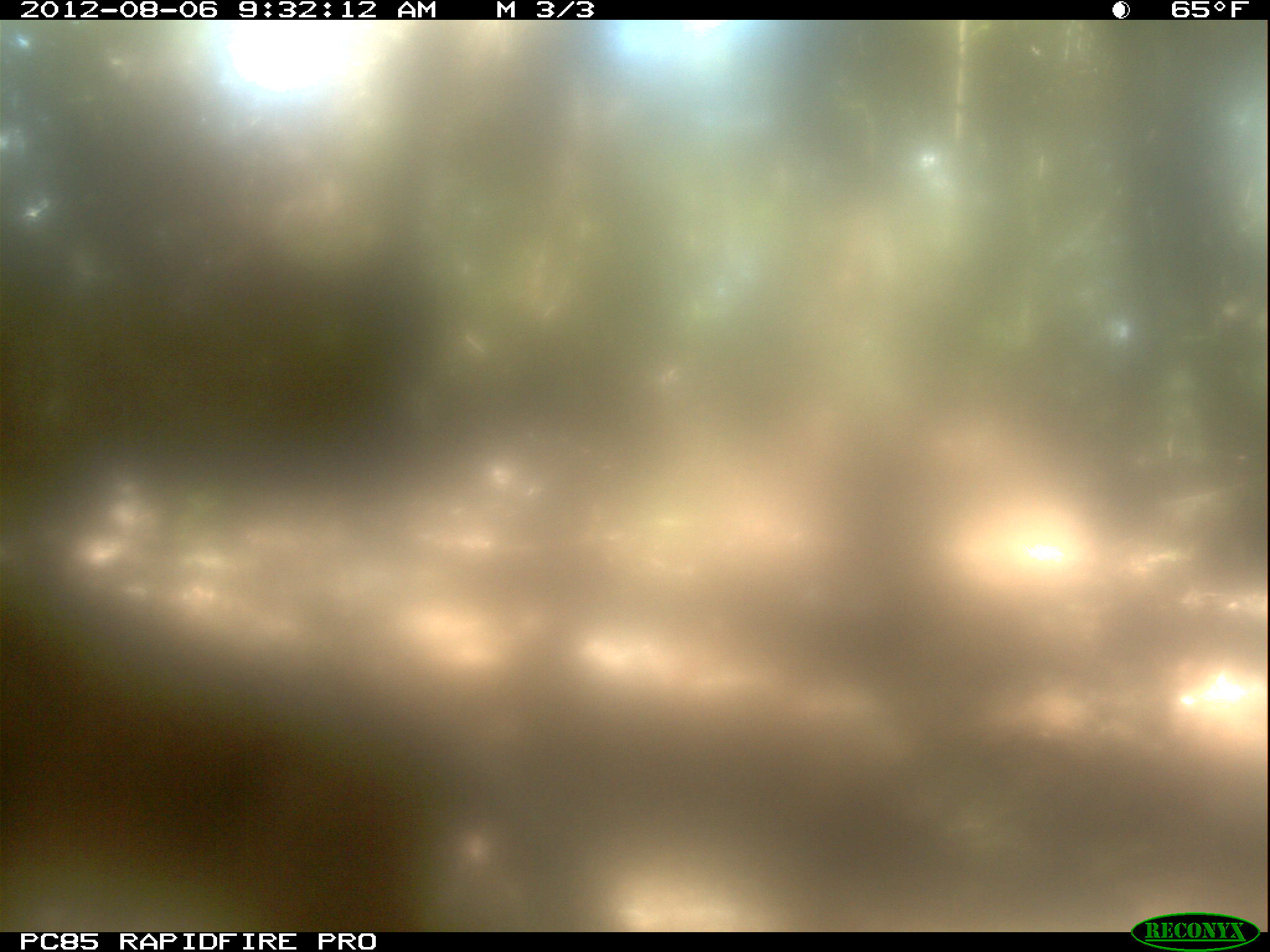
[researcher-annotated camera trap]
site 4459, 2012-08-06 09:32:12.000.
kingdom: Animalia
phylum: Chordata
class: Mammalia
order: Carnivora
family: Felidae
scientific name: Felidae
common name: felids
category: felis sp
Felis sp (felids) (Felidae), count 1.